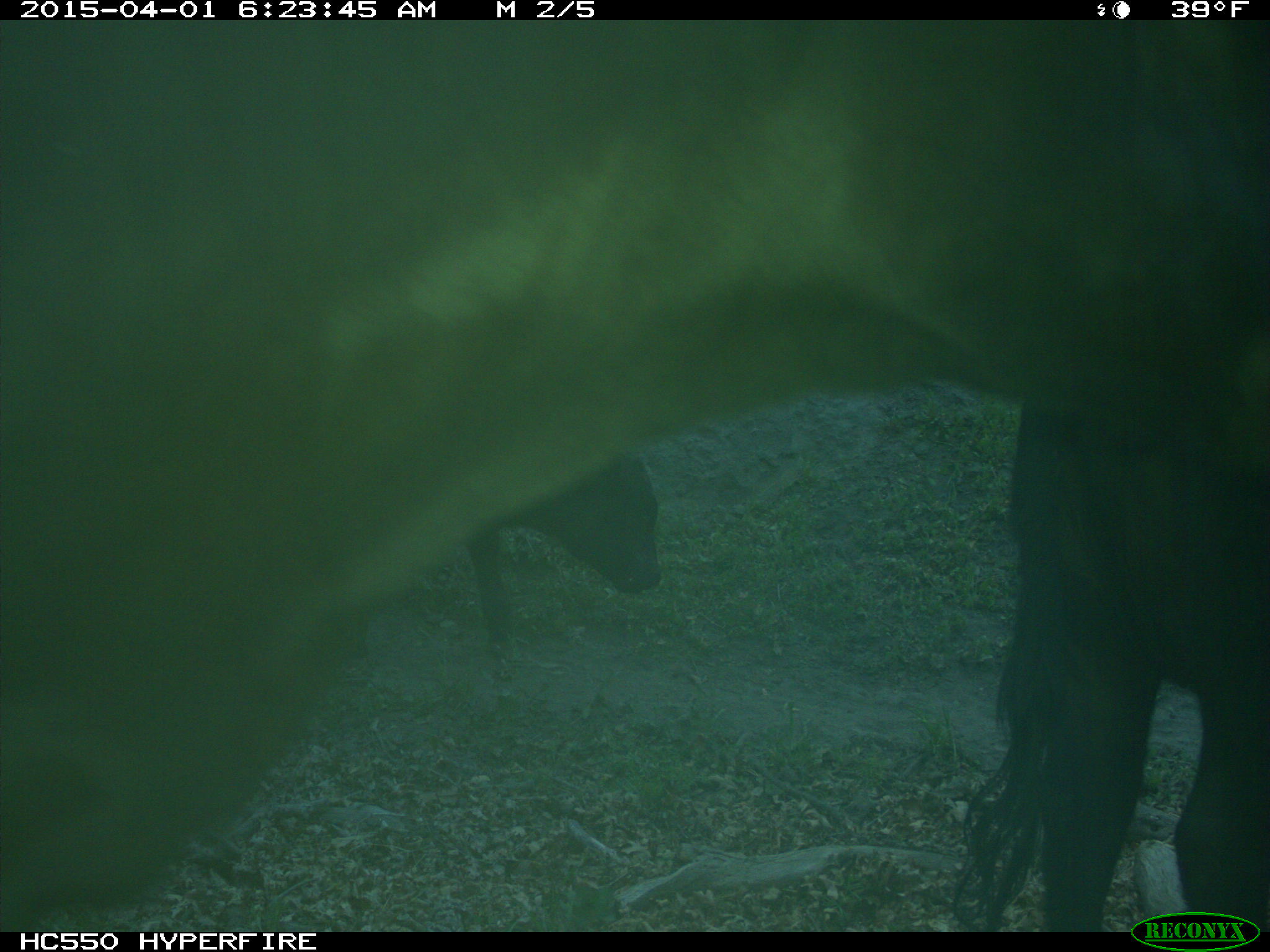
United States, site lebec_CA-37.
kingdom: Animalia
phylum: Chordata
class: Mammalia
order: Artiodactyla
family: Bovidae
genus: Bos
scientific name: Bos taurus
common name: domestic cow